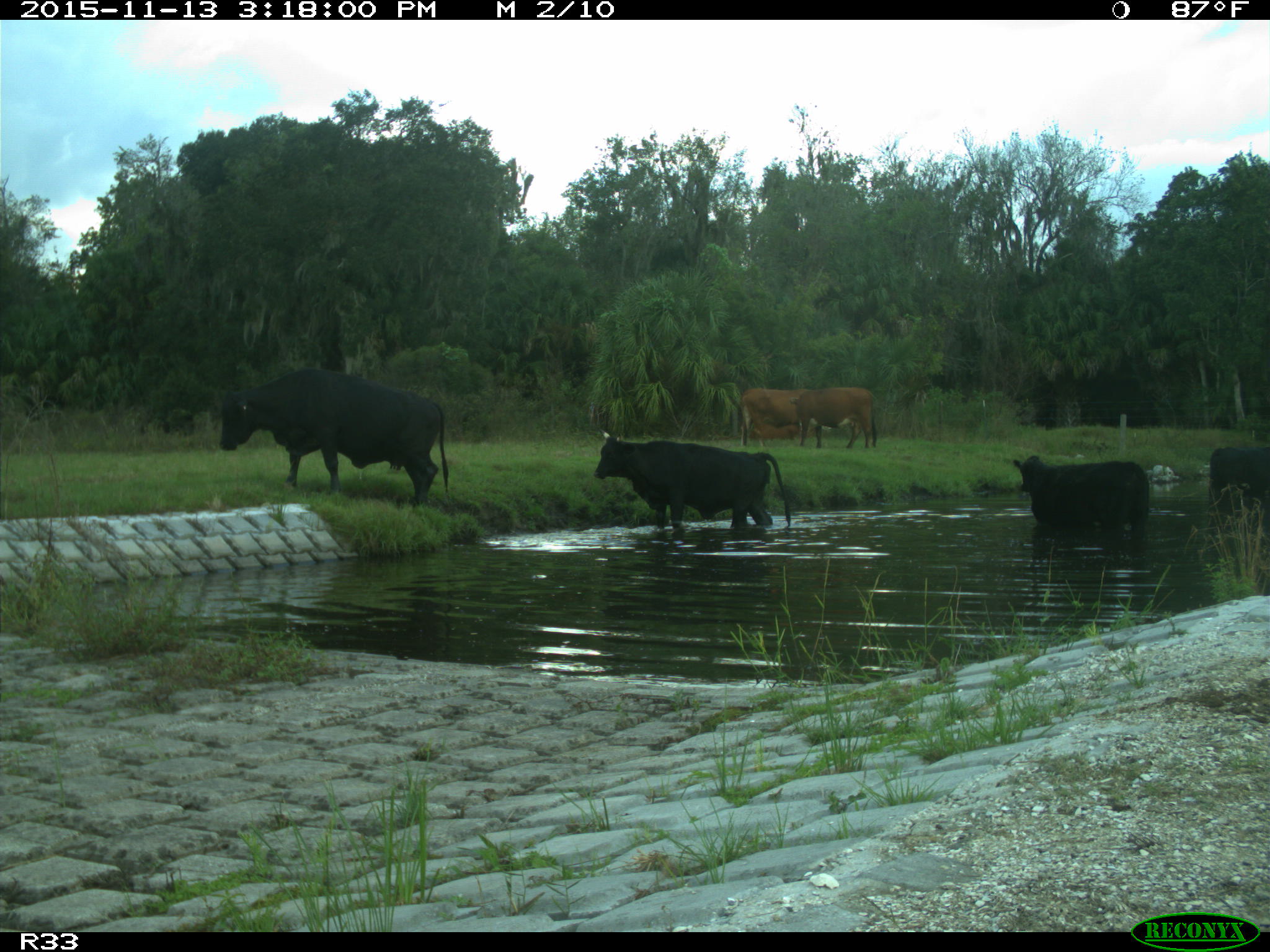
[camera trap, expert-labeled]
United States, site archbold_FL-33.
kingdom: Animalia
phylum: Chordata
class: Mammalia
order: Artiodactyla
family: Bovidae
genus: Bos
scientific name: Bos taurus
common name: domestic cow